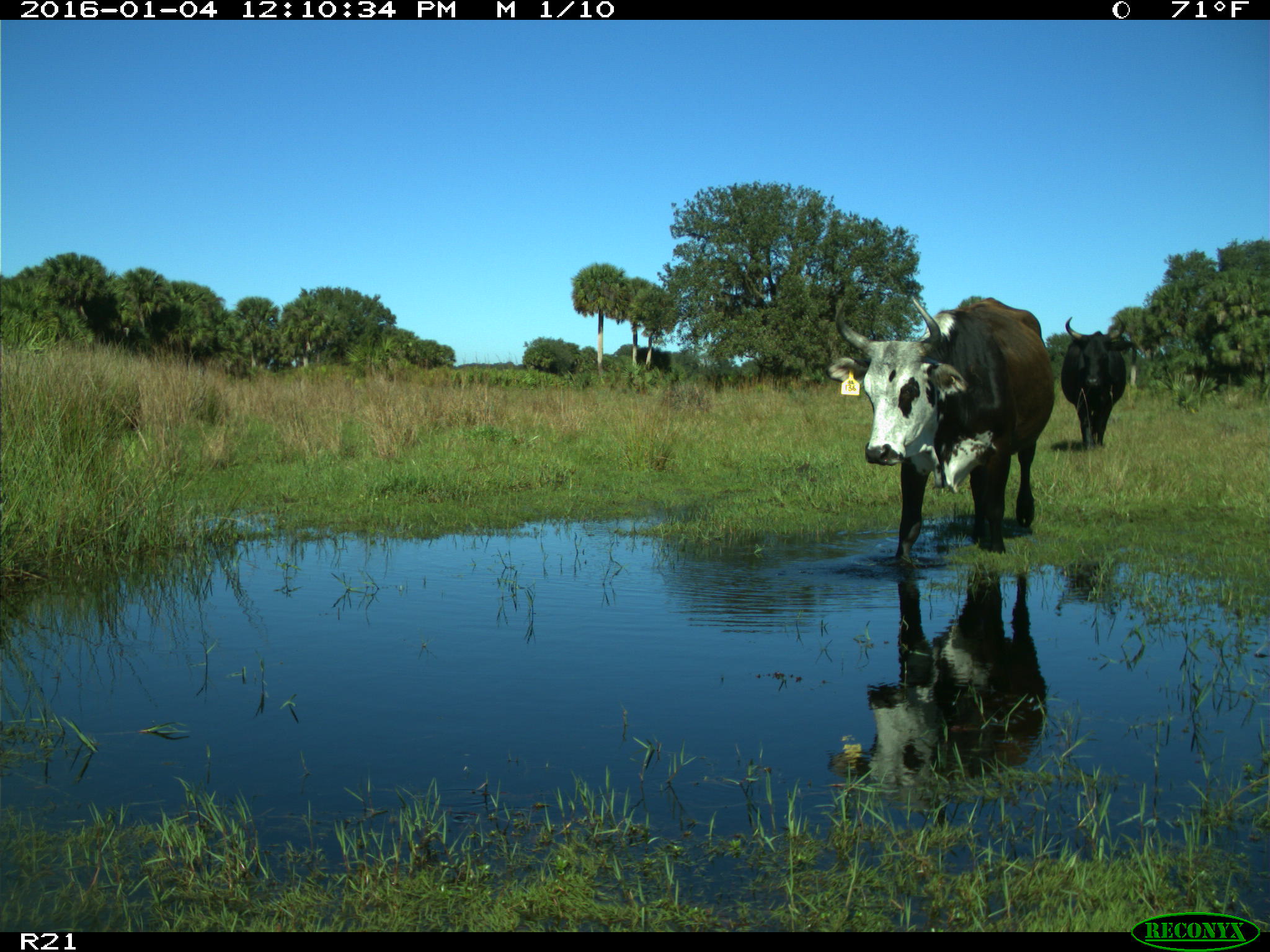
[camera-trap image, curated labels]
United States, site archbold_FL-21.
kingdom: Animalia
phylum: Chordata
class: Mammalia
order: Artiodactyla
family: Bovidae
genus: Bos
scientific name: Bos taurus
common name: domestic cow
Bos taurus (domestic cow).